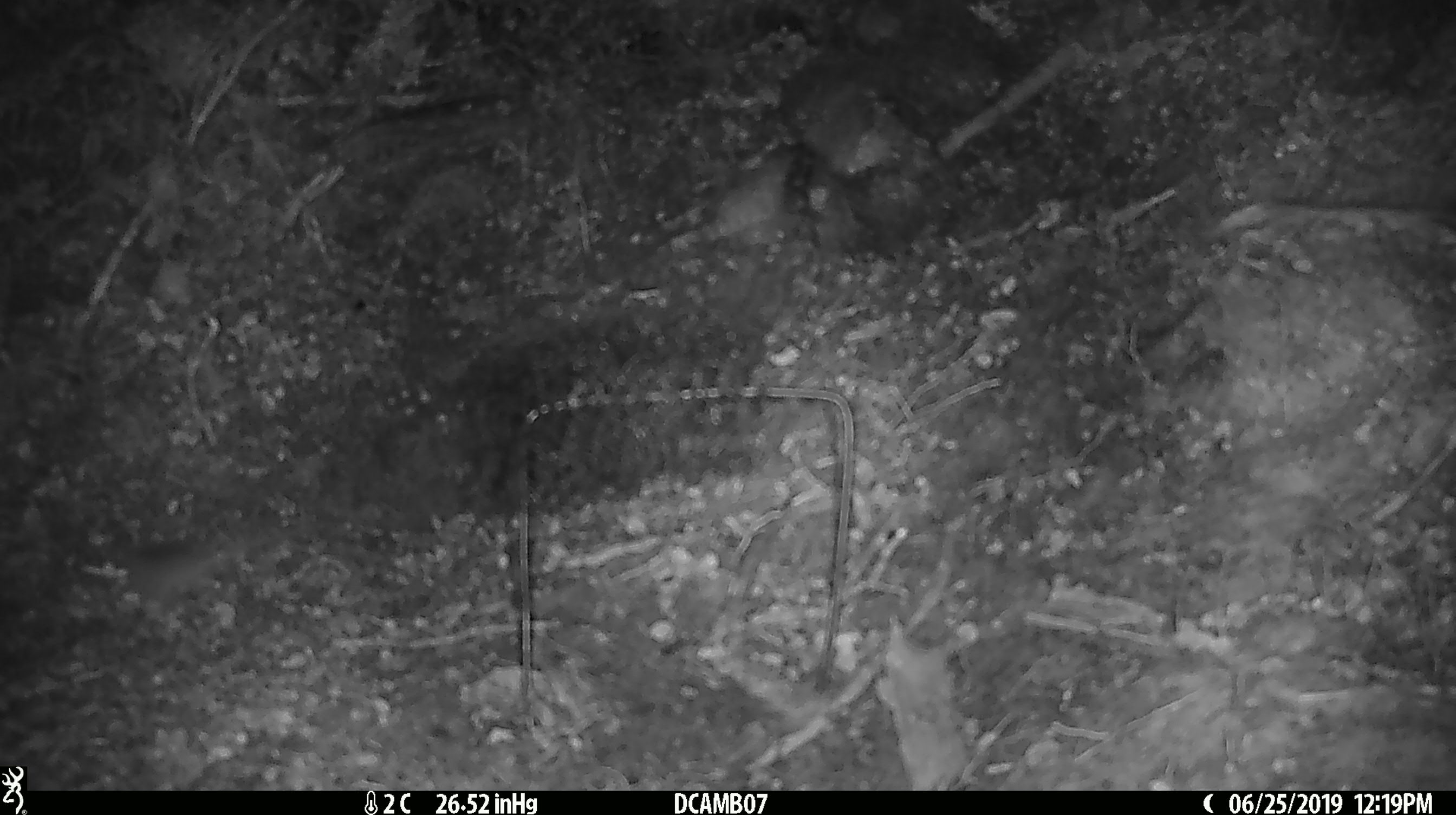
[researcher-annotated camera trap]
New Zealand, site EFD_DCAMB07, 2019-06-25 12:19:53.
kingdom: Animalia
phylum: Chordata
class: Mammalia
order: Rodentia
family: Muridae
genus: Mus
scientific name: Mus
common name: mouse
Mouse (Mus).